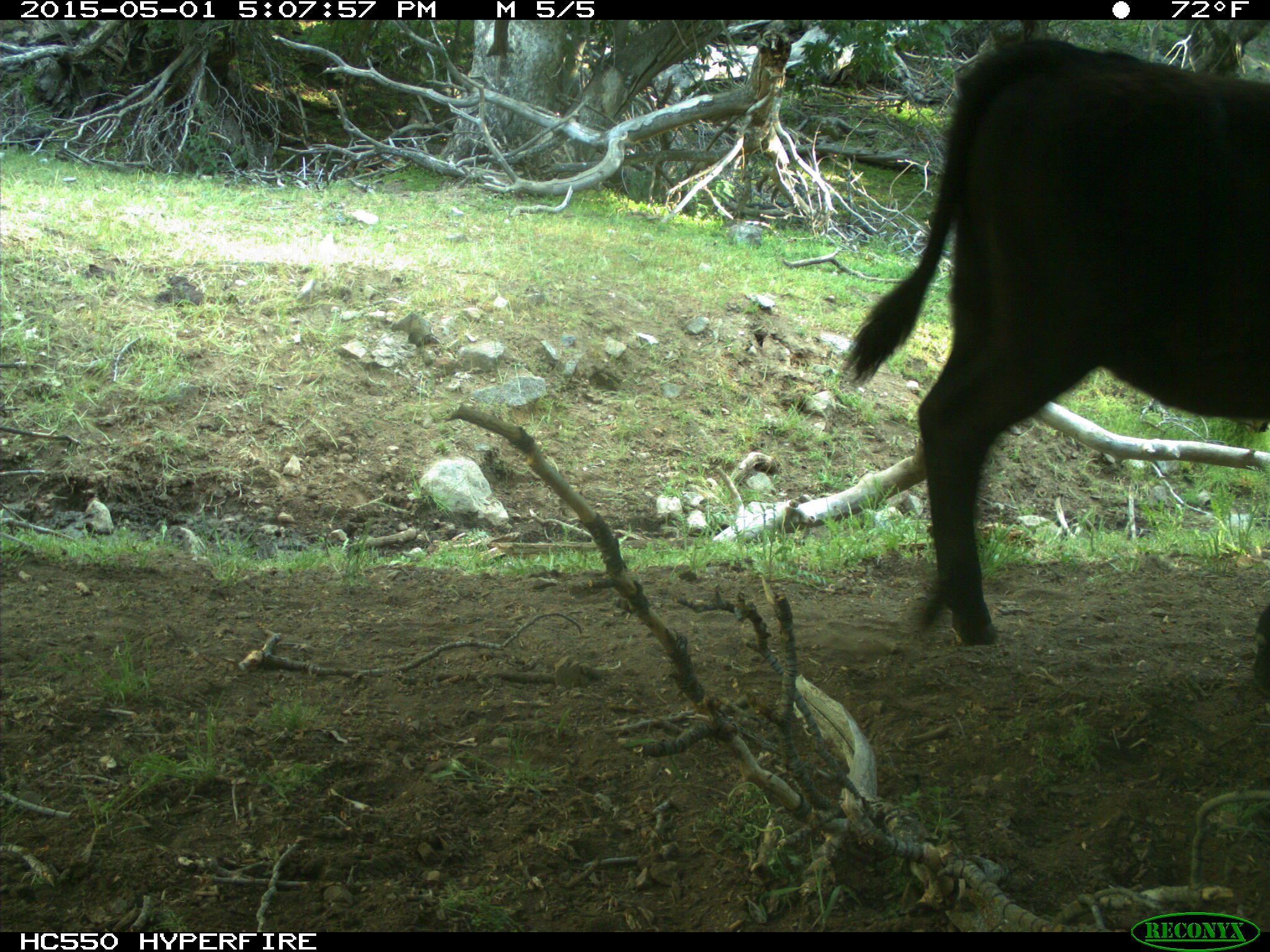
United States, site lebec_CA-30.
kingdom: Animalia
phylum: Chordata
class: Mammalia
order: Artiodactyla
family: Bovidae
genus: Bos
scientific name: Bos taurus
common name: domestic cow